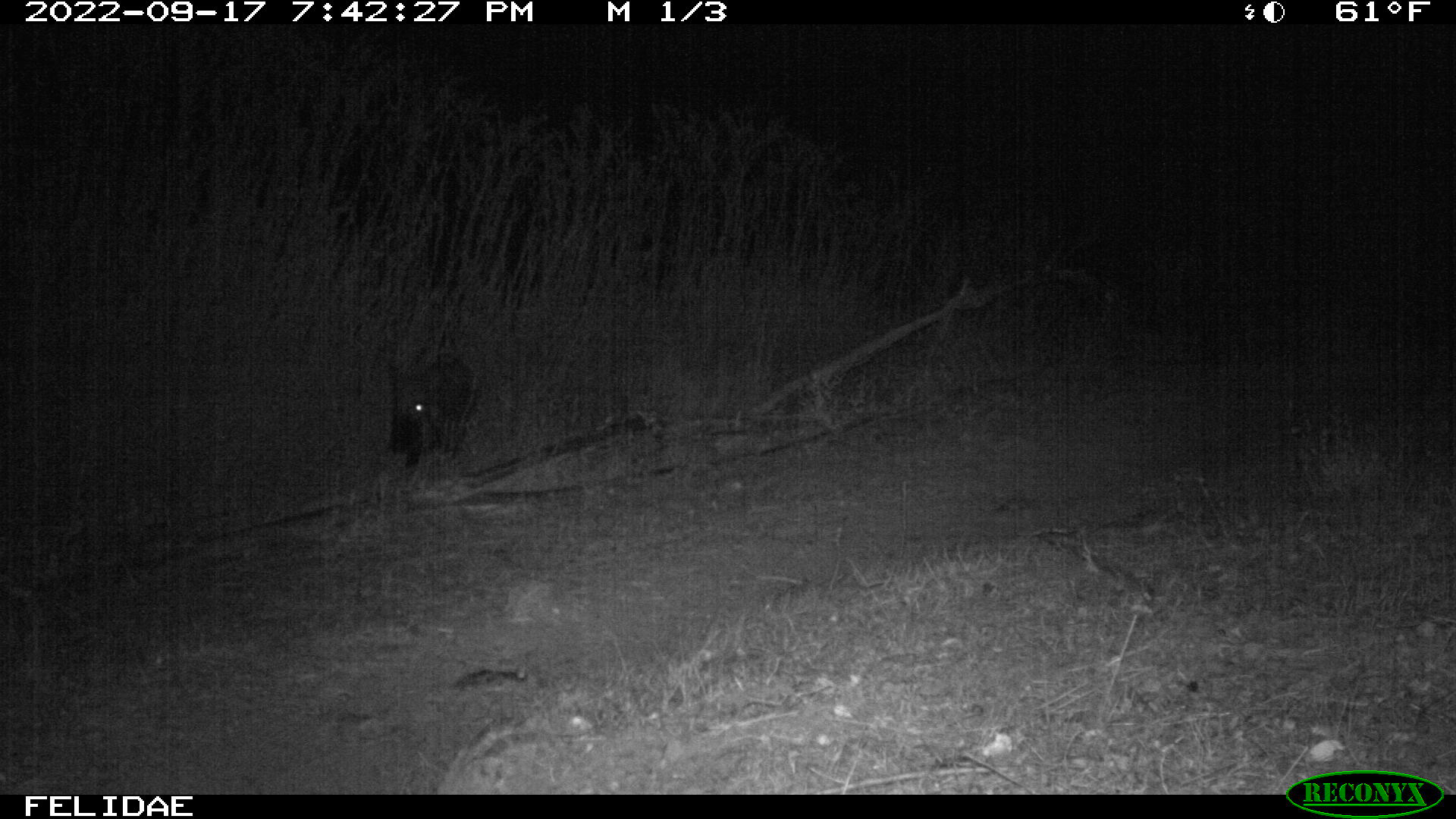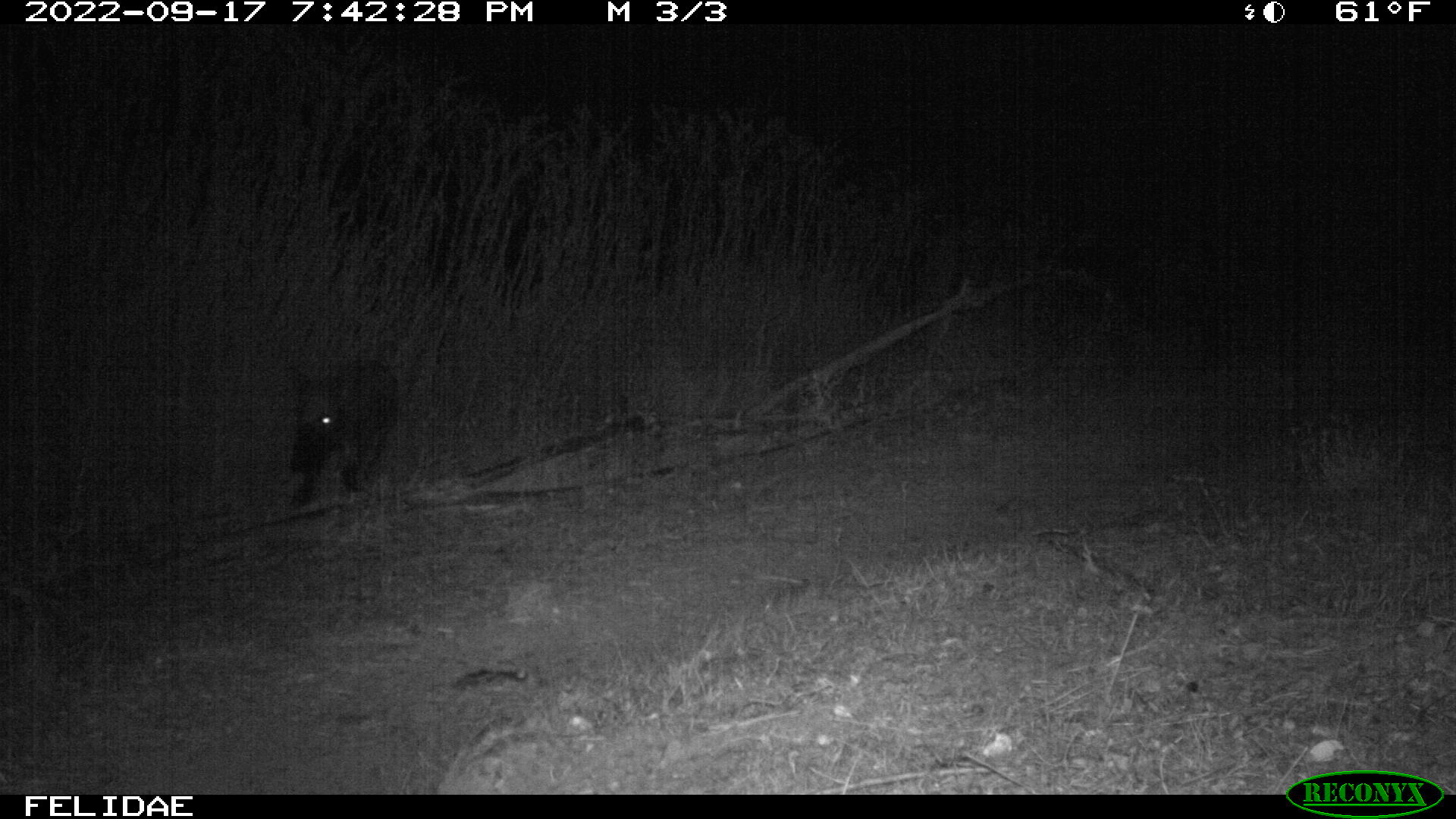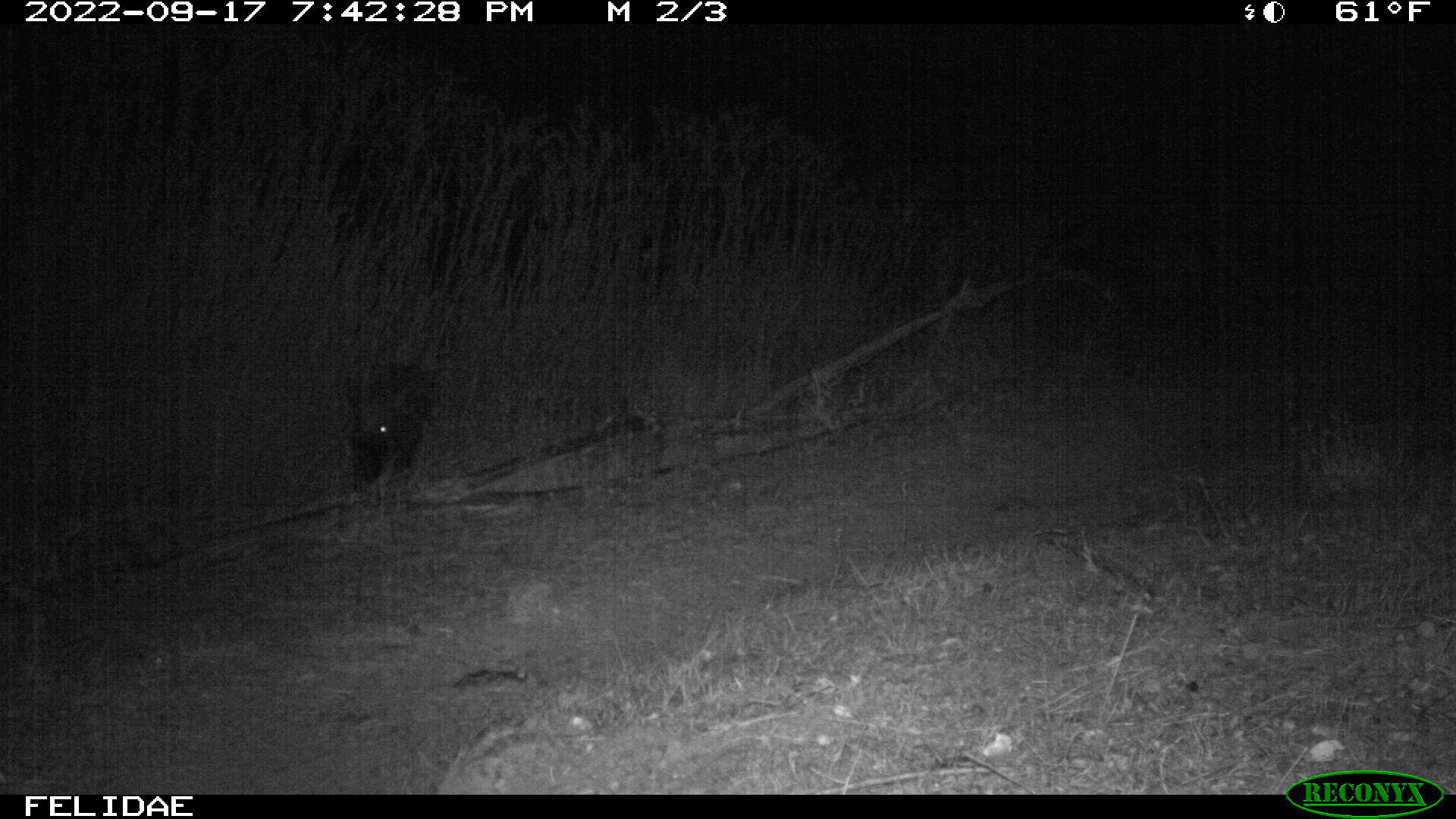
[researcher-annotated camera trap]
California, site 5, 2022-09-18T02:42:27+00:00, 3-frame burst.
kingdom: Animalia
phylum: Chordata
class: Mammalia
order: Artiodactyla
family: Suidae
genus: Sus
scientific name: Sus scrofa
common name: wild boar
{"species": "wild boar (Sus scrofa)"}